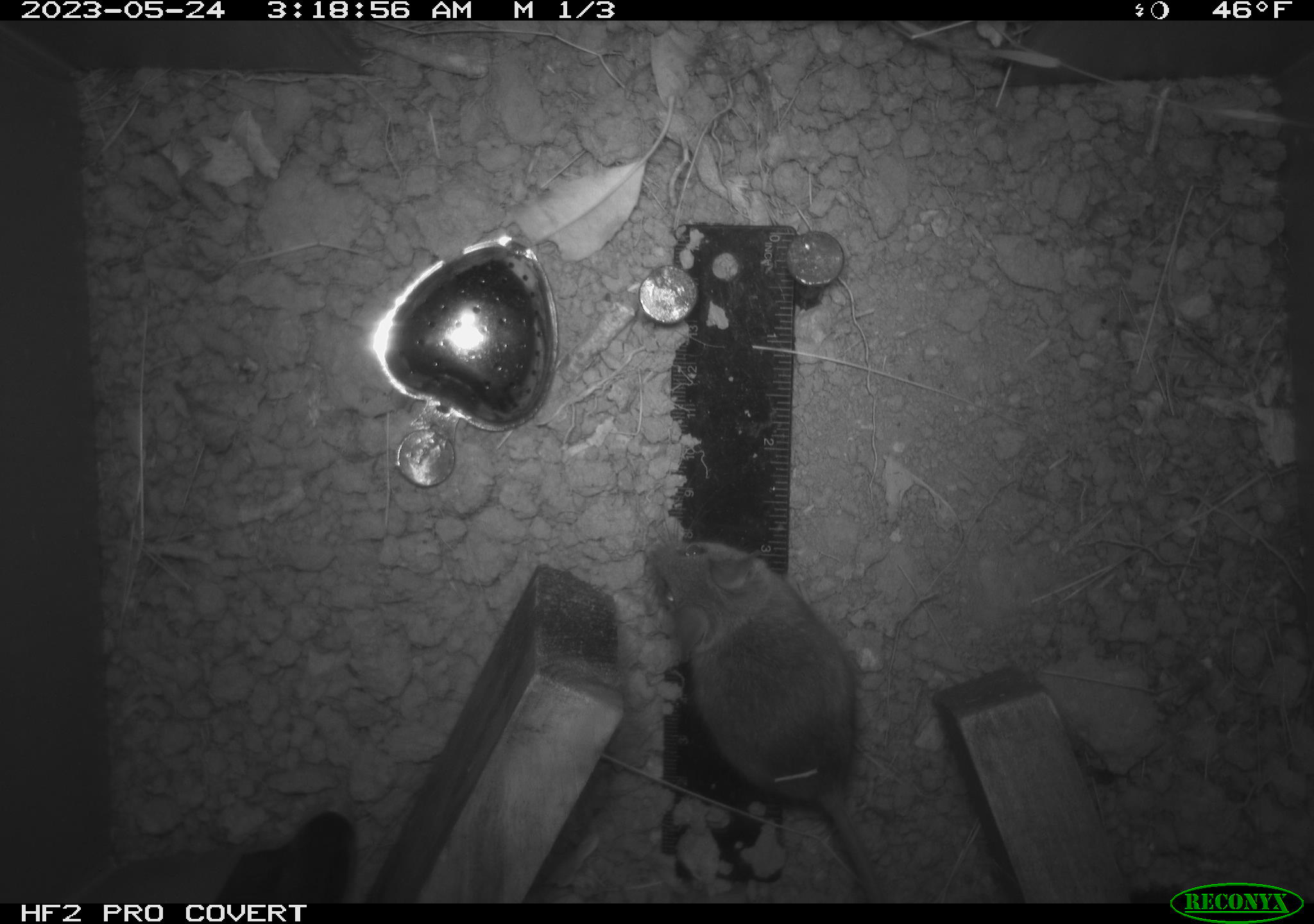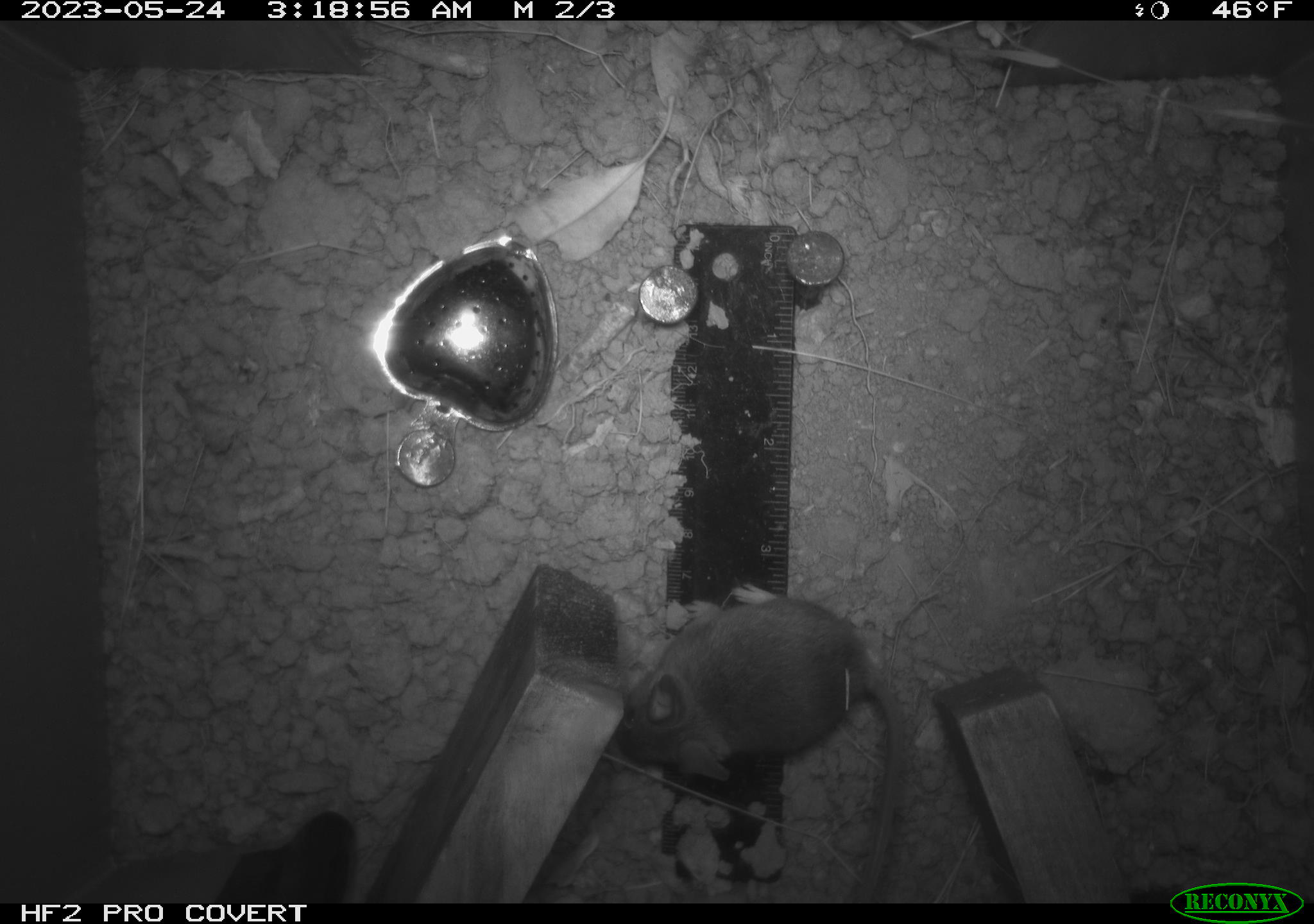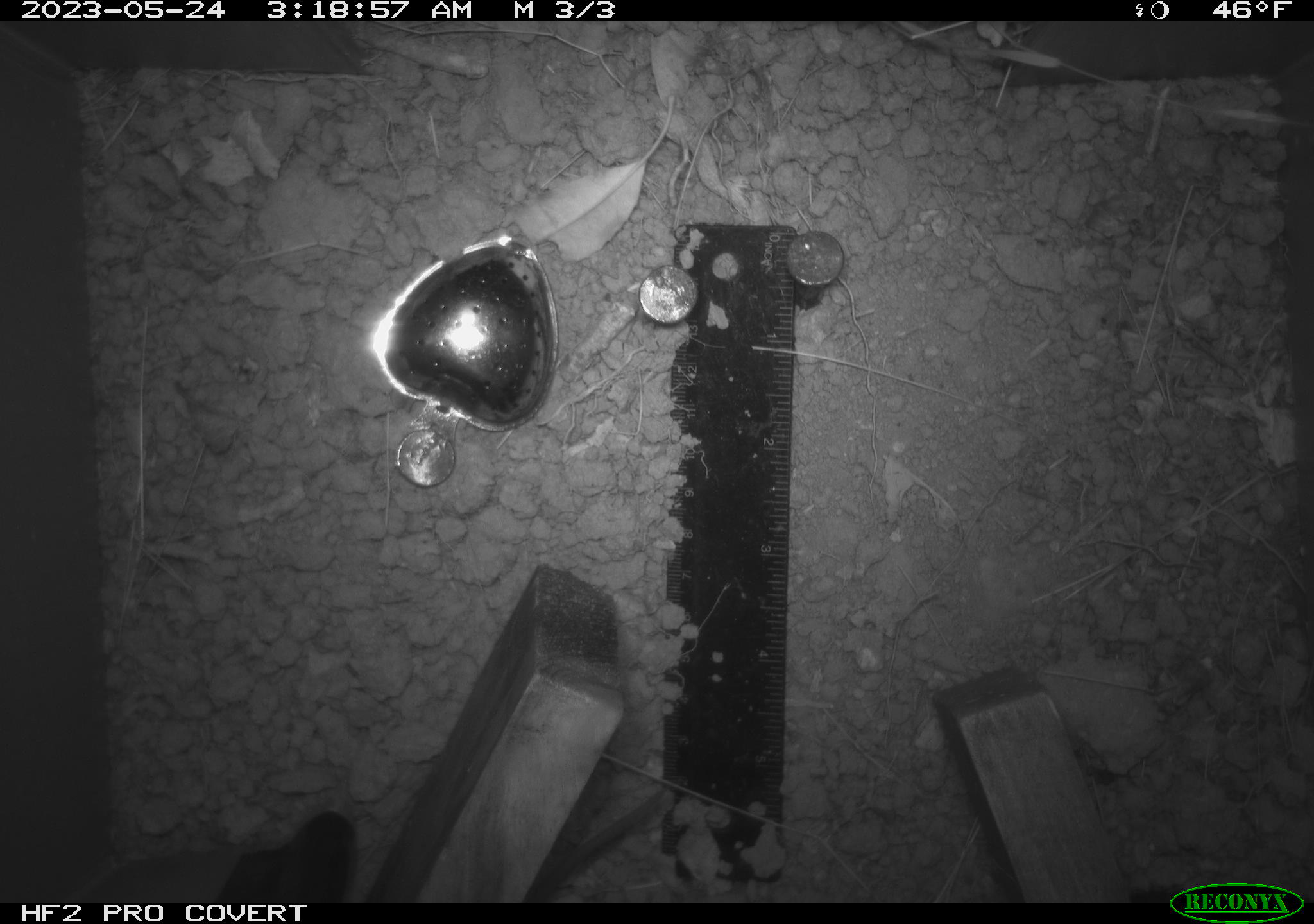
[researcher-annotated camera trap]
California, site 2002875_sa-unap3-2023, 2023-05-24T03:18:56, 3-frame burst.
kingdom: Animalia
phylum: Chordata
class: Mammalia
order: Rodentia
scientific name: Rodentia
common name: mouse species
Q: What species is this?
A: Mouse species (Rodentia).